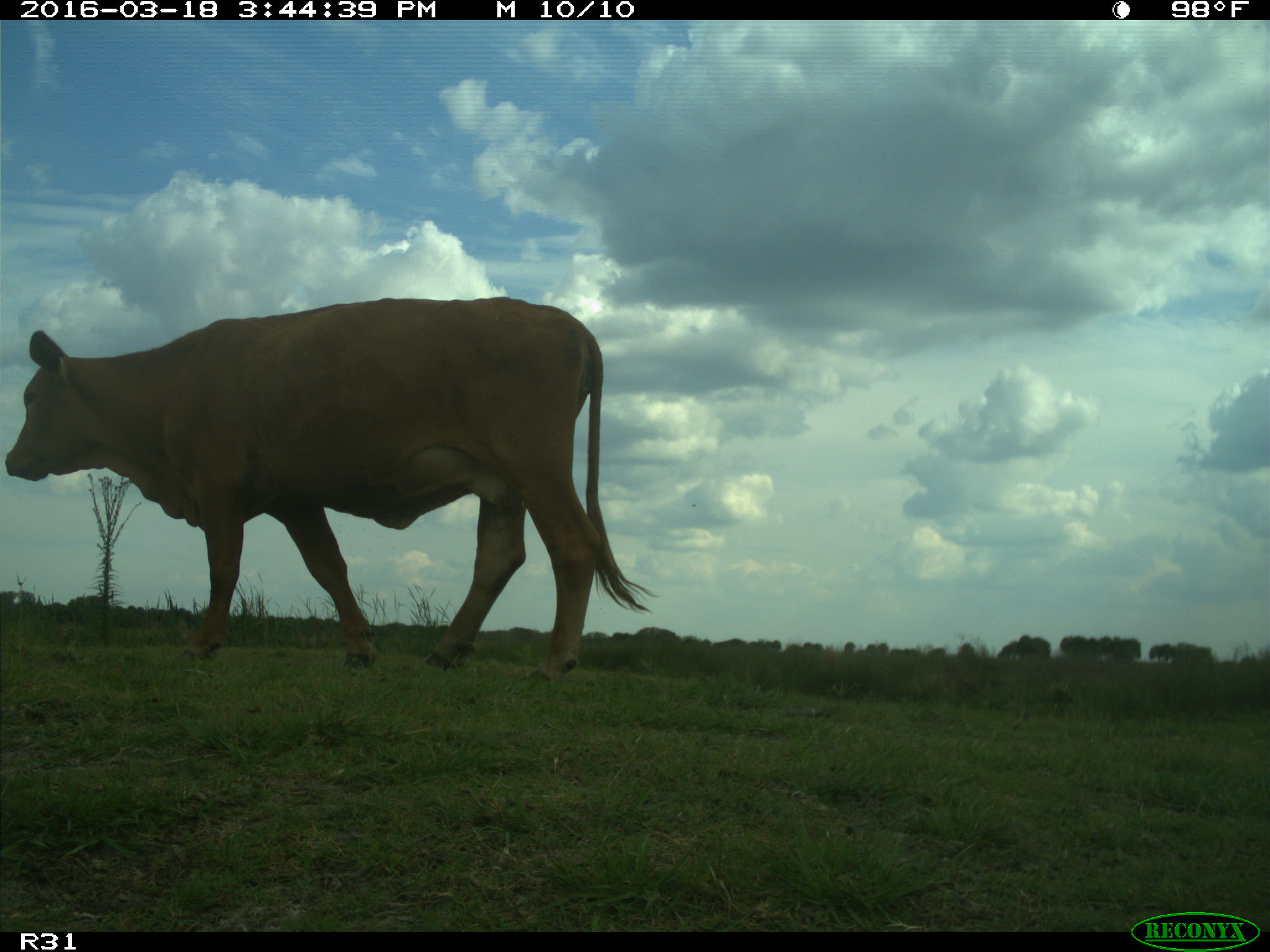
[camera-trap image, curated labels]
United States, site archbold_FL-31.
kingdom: Animalia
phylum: Chordata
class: Mammalia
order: Artiodactyla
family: Bovidae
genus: Bos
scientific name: Bos taurus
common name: domestic cow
Bos taurus (domestic cow).